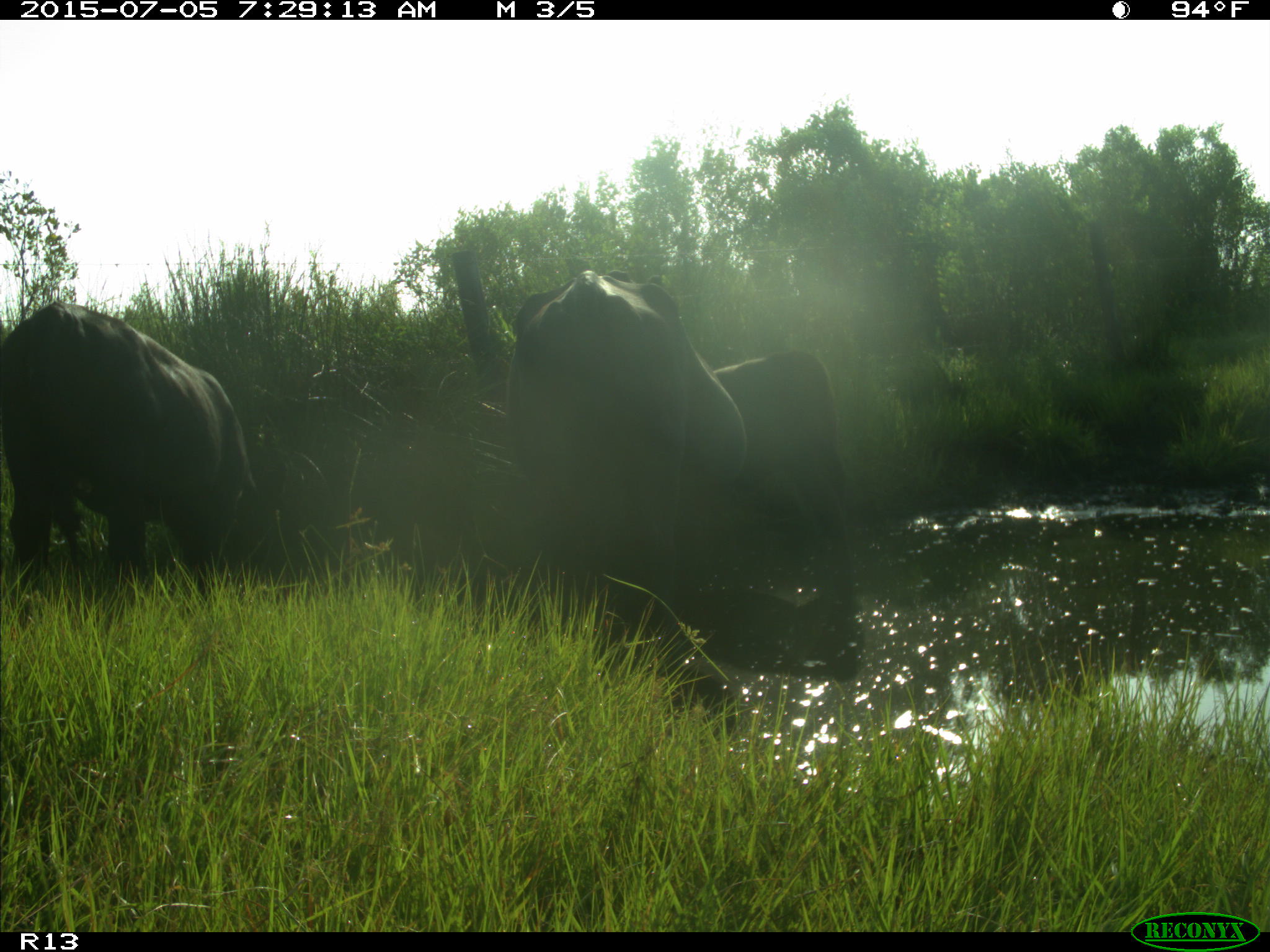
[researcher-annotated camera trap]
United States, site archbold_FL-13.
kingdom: Animalia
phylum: Chordata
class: Mammalia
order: Artiodactyla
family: Bovidae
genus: Bos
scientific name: Bos taurus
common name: domestic cow